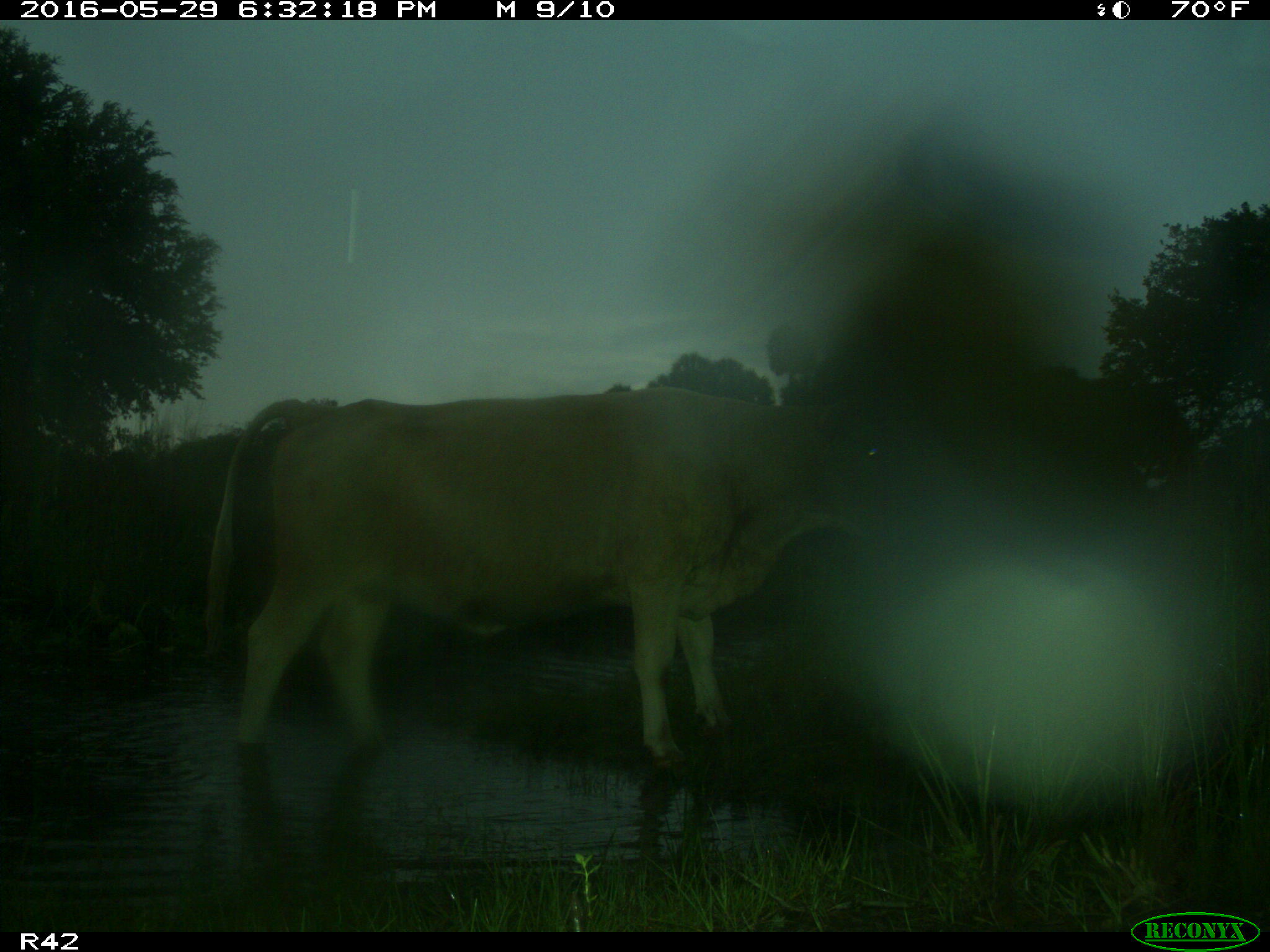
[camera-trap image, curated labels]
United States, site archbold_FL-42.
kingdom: Animalia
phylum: Chordata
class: Mammalia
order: Artiodactyla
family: Bovidae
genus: Bos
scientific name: Bos taurus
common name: domestic cow